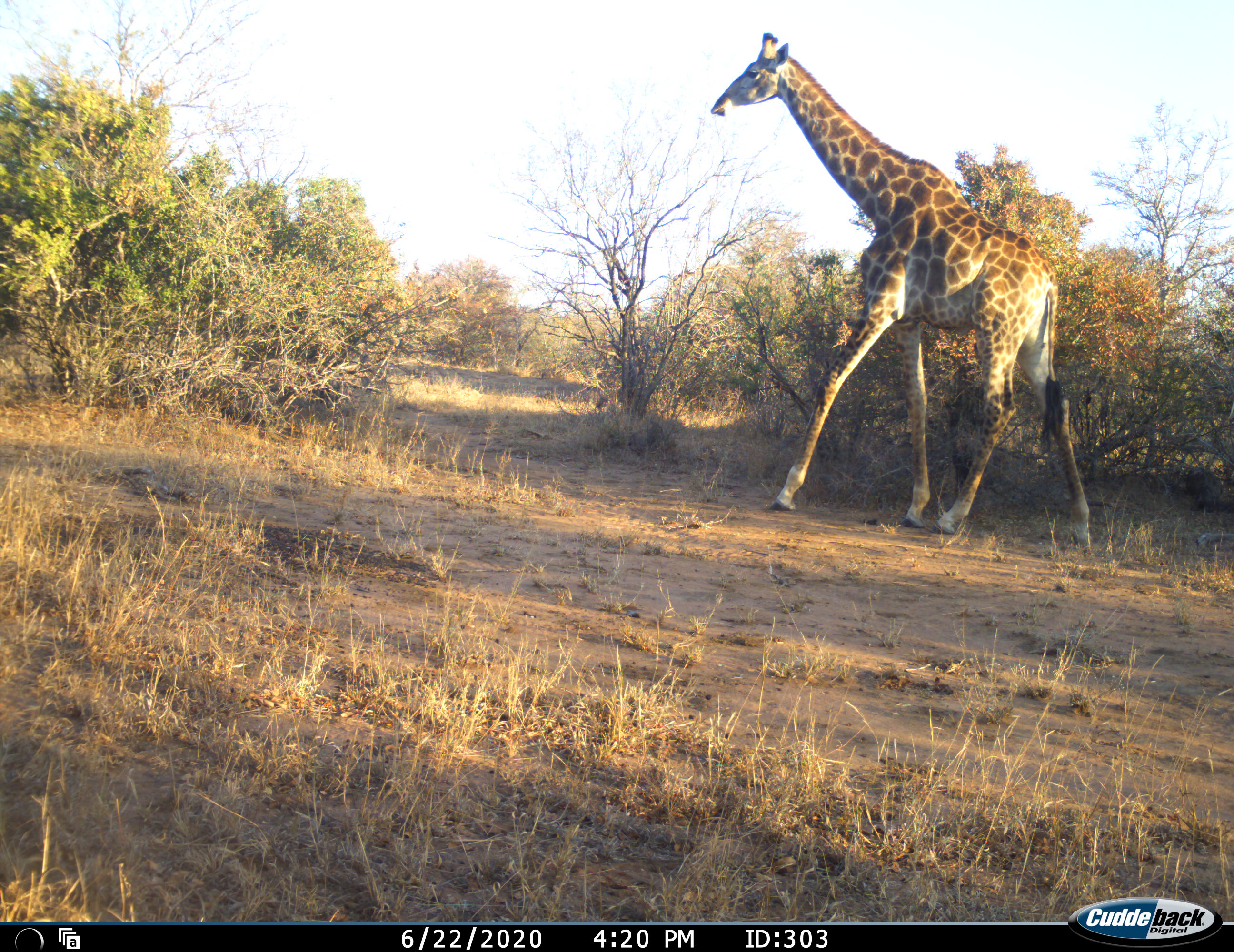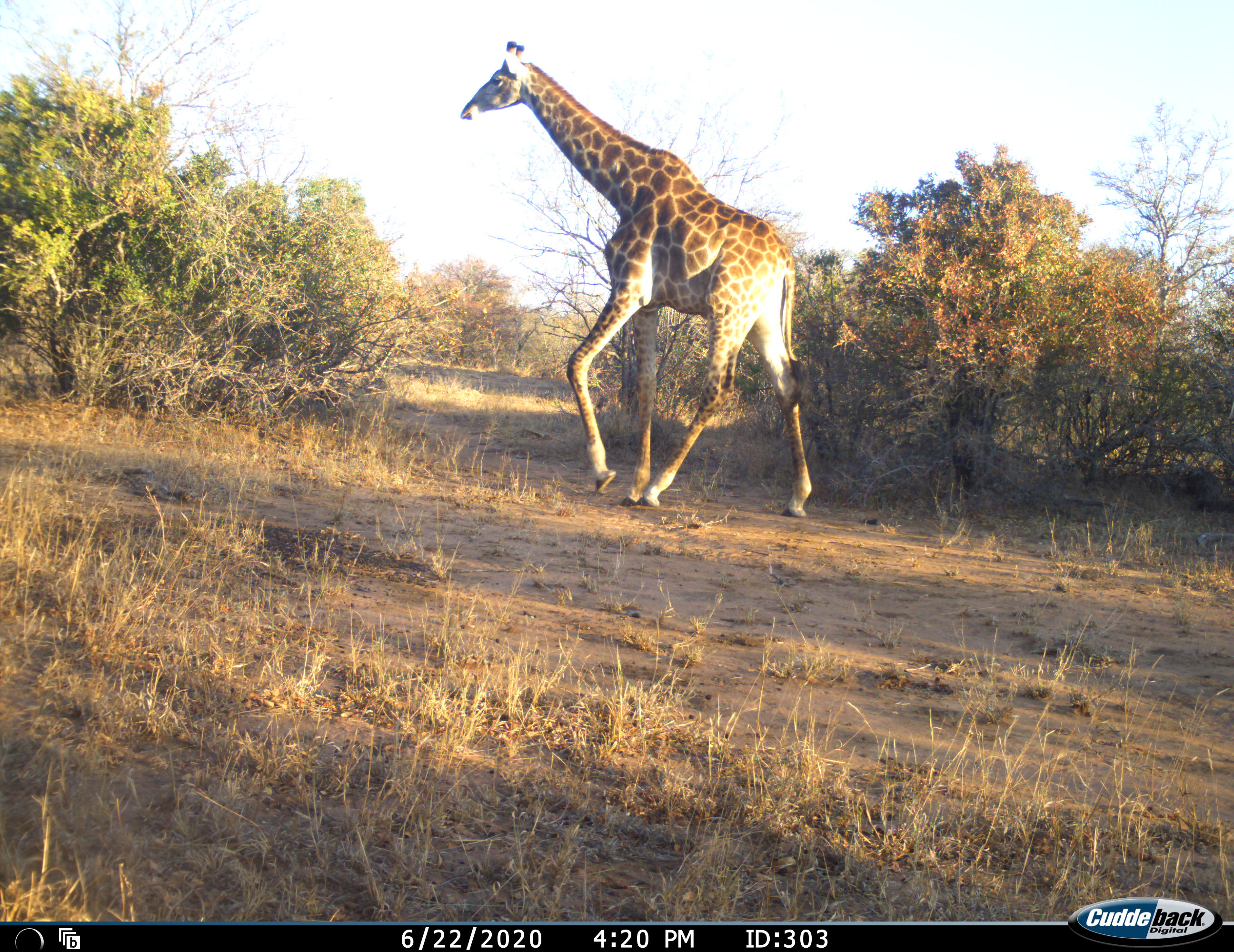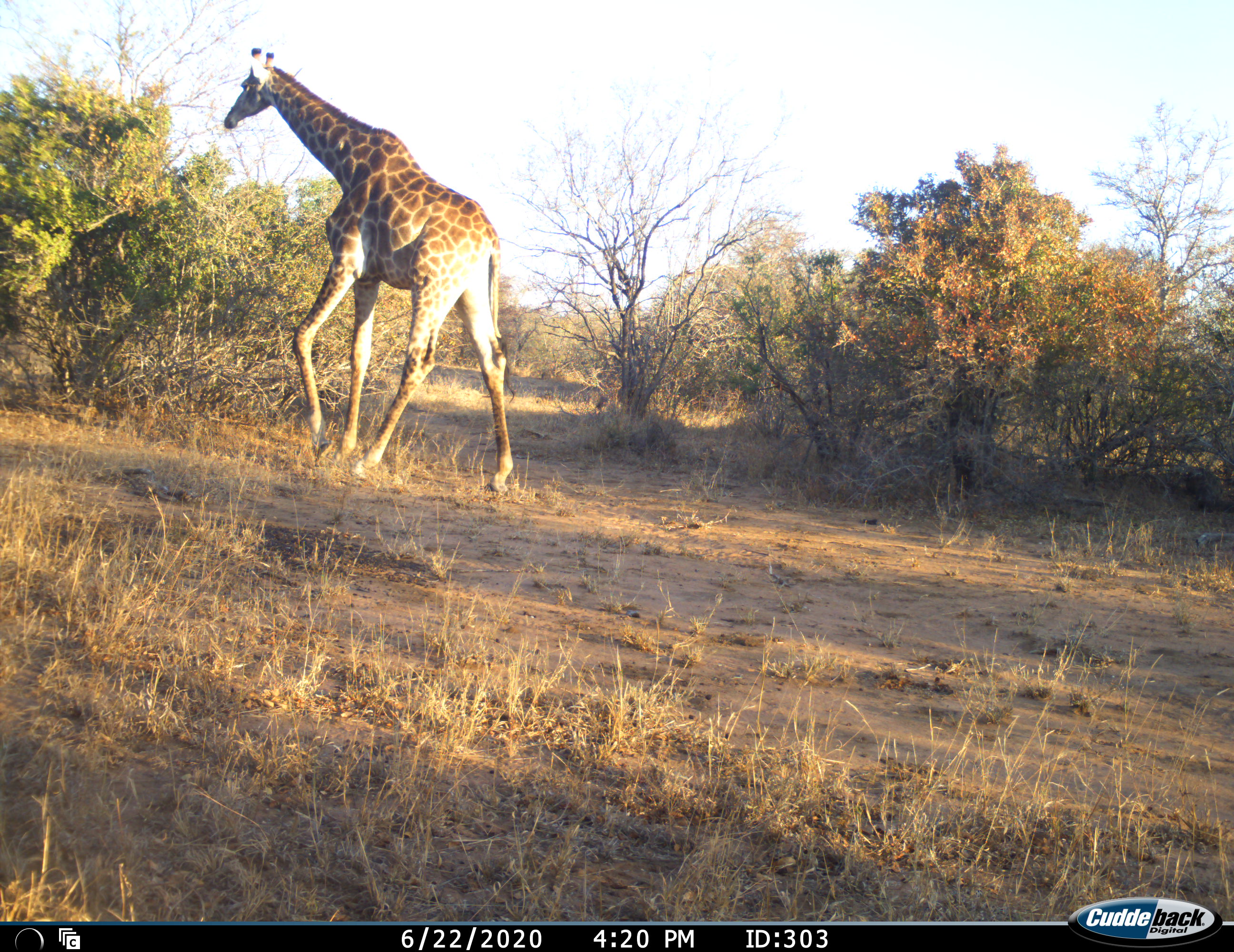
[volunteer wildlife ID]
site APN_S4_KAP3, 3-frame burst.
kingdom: Animalia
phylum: Chordata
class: Mammalia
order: Artiodactyla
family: Giraffidae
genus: Giraffa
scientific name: Giraffa camelopardalis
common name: giraffe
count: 1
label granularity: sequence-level